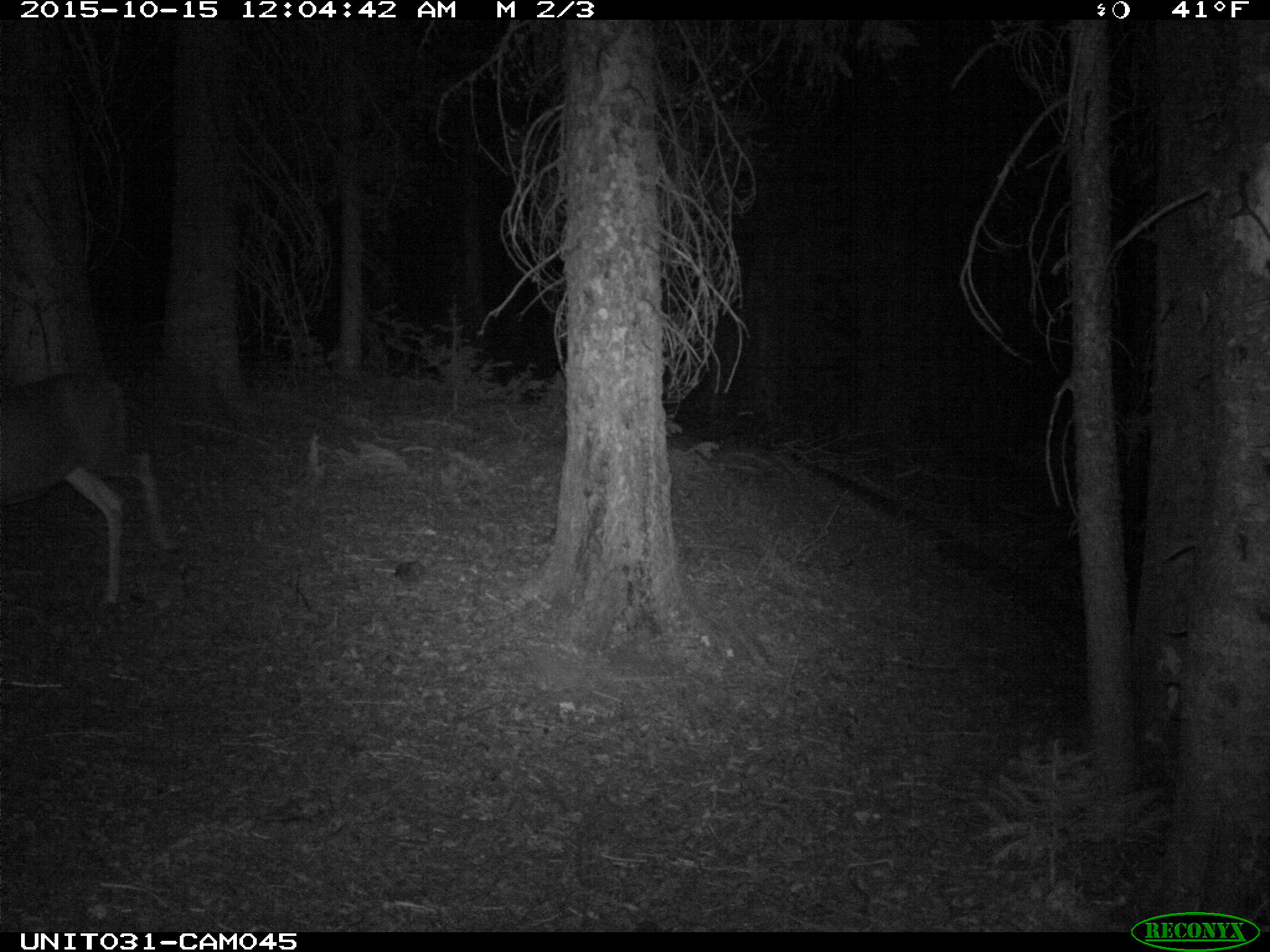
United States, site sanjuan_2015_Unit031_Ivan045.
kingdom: Animalia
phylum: Chordata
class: Mammalia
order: Artiodactyla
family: Cervidae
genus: Odocoileus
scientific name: Odocoileus hemionus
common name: mule deer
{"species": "Odocoileus hemionus (mule deer)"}